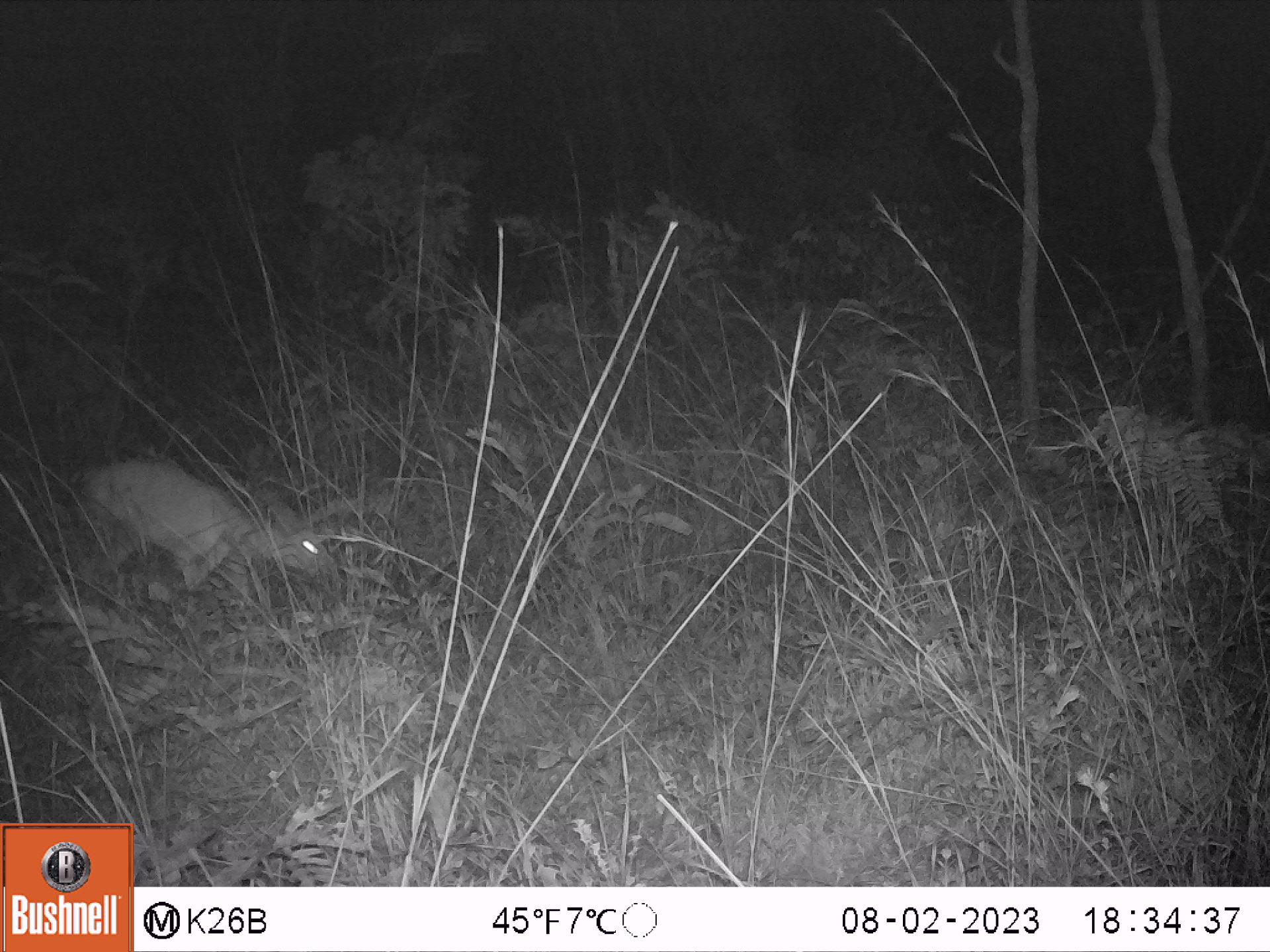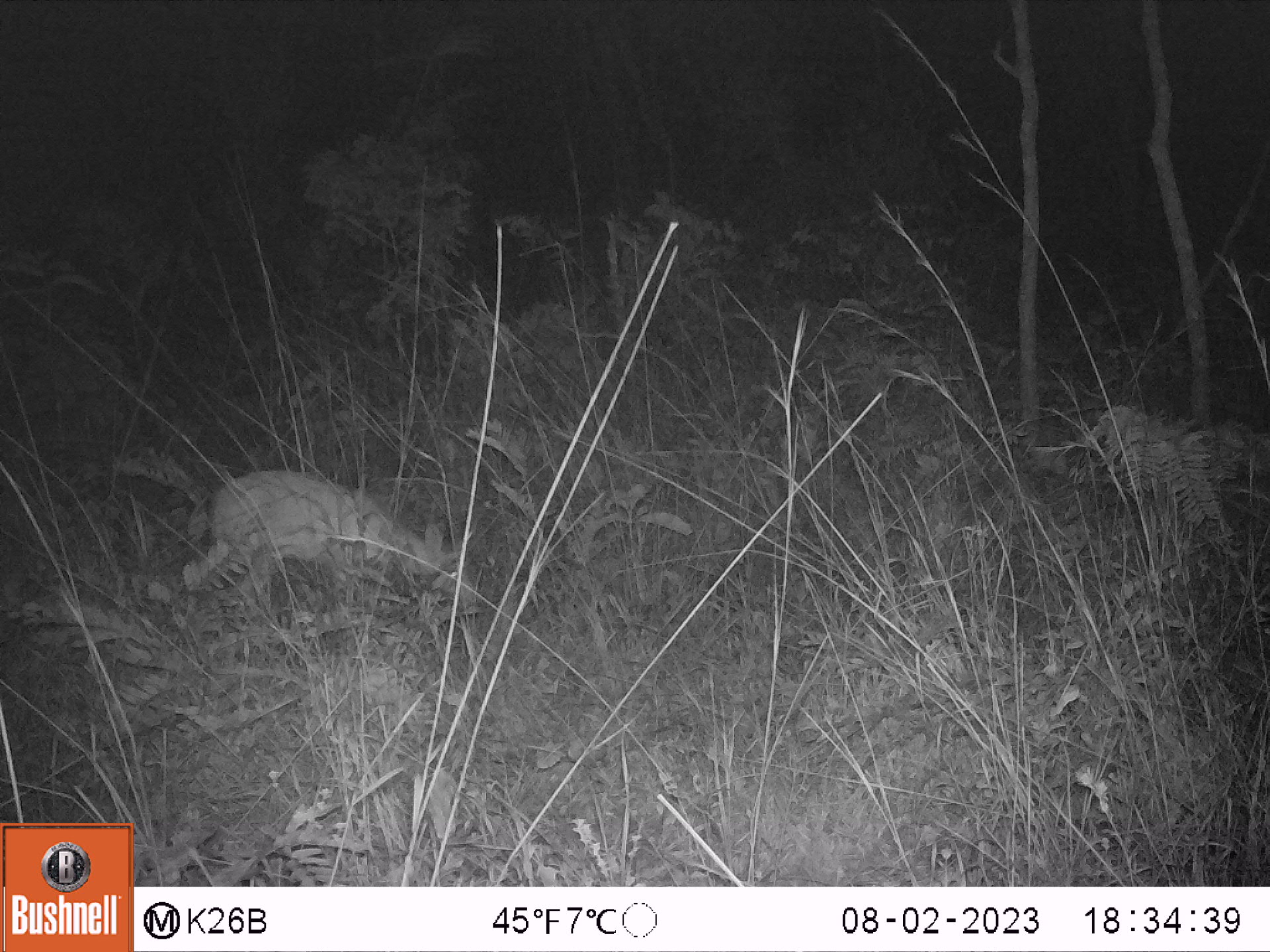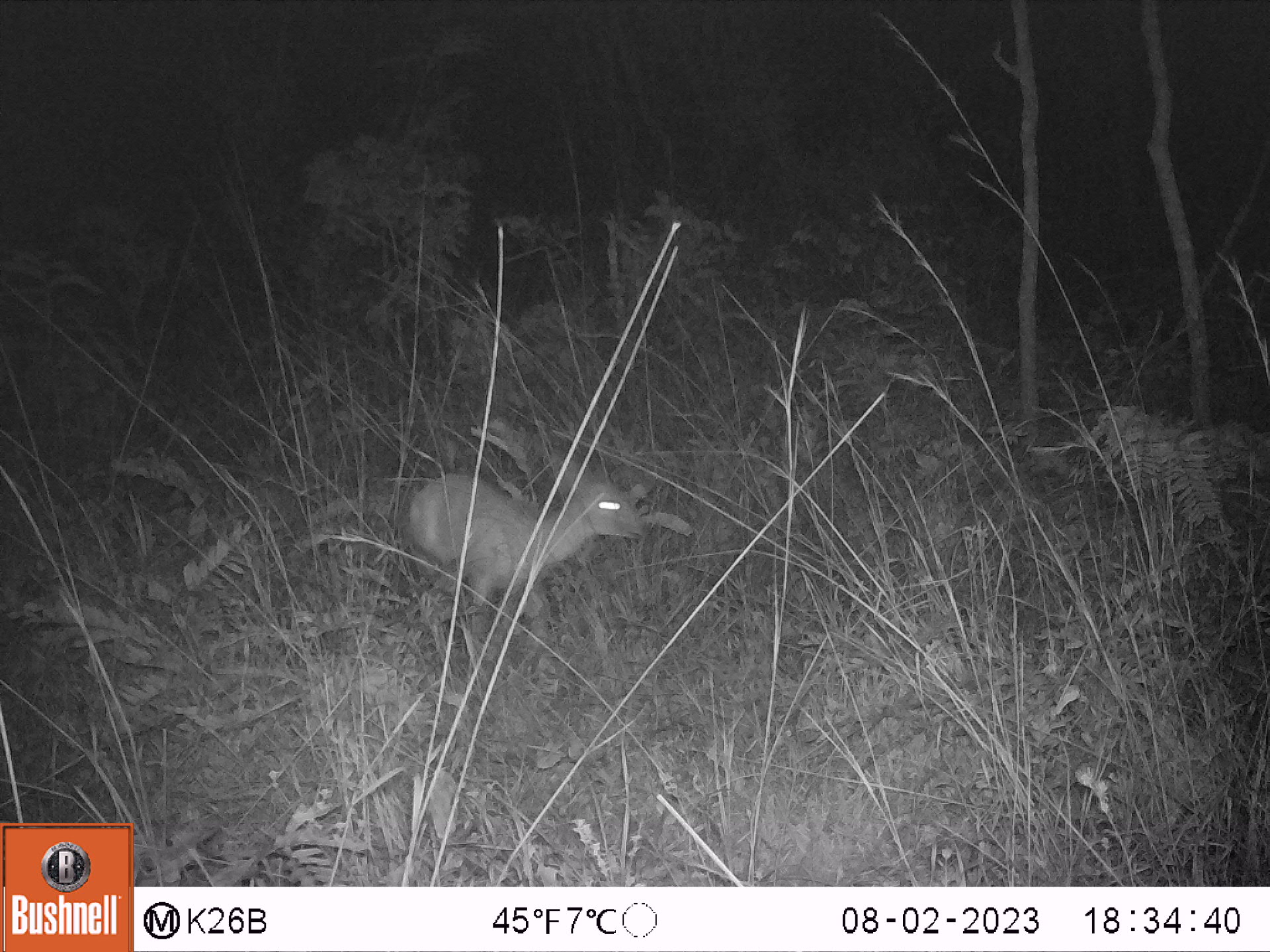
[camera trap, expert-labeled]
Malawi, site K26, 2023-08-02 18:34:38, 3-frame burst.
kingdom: Animalia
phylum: Chordata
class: Mammalia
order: Artiodactyla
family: Bovidae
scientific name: Antilopinae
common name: small antelope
Small antelope (Antilopinae), count 1.